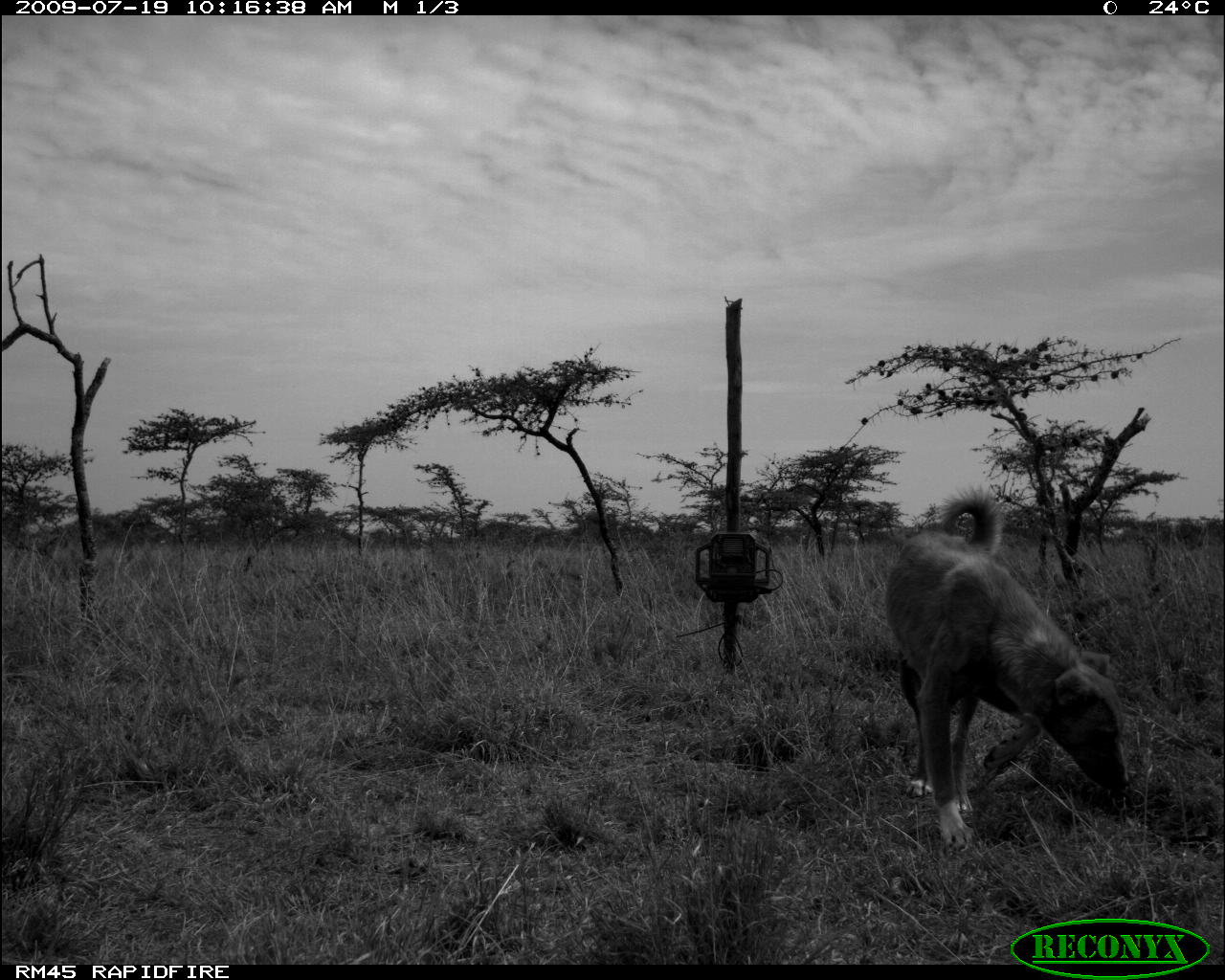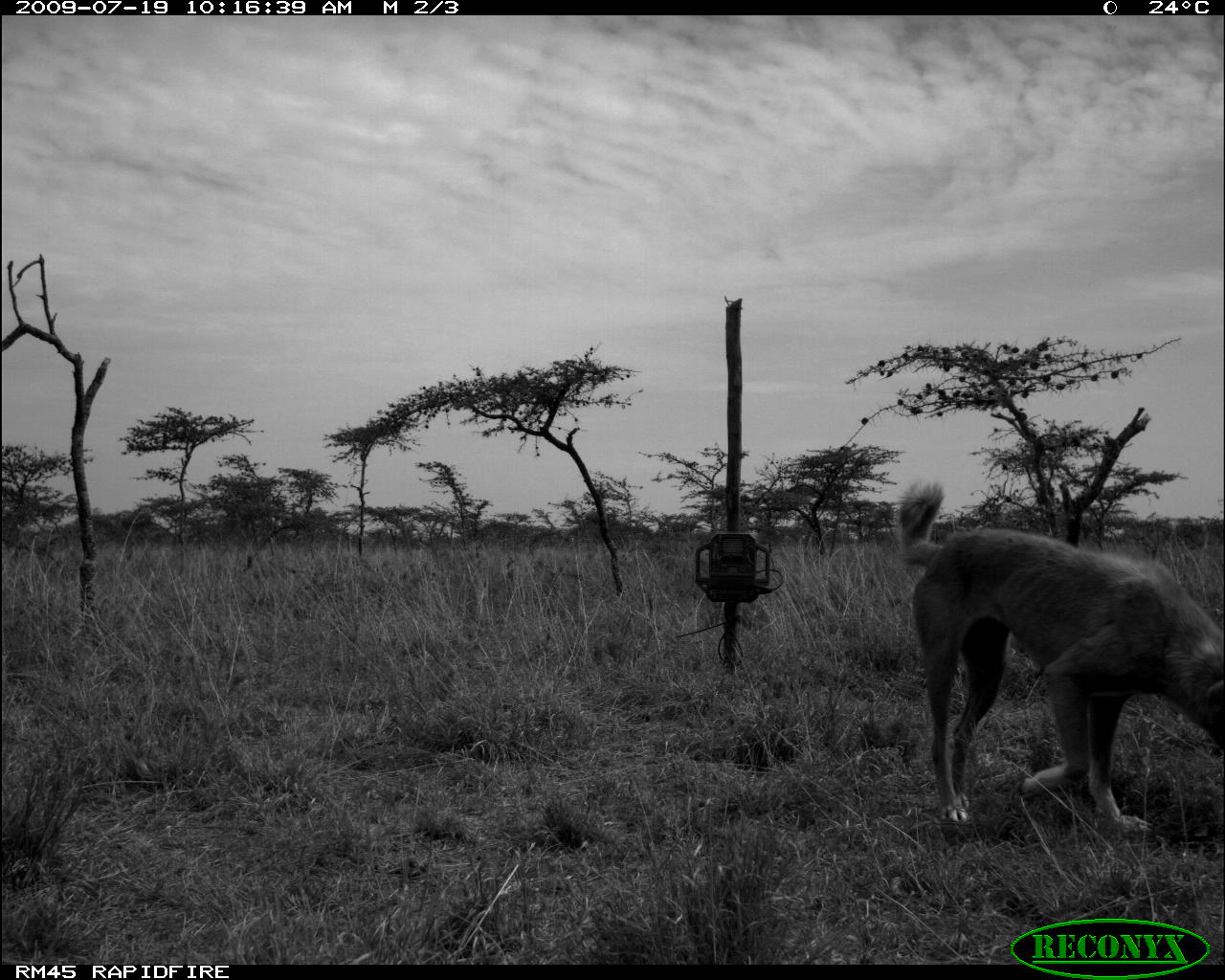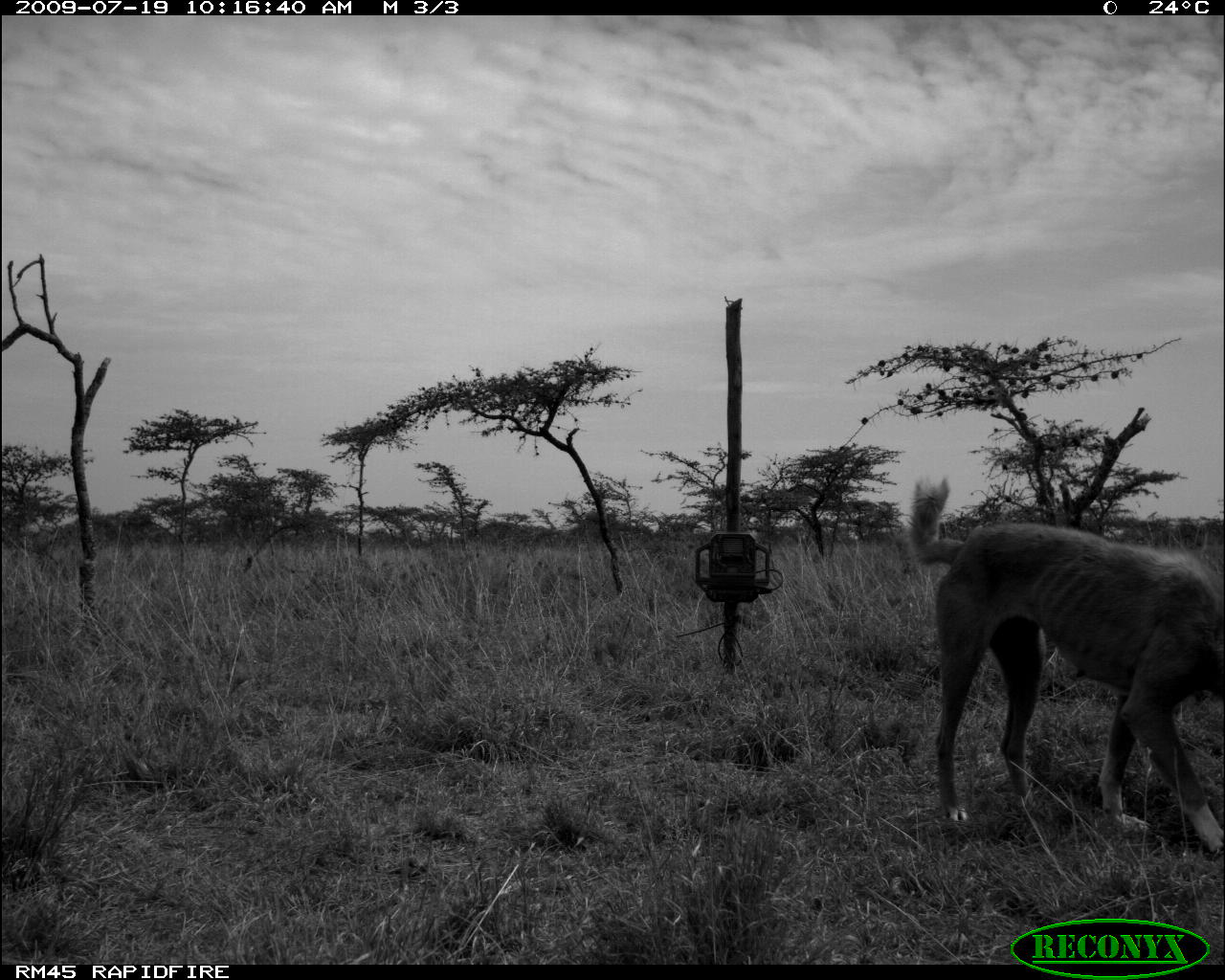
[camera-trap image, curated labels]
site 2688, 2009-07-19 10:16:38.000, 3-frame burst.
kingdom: Animalia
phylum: Chordata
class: Mammalia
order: Carnivora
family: Canidae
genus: Canis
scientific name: Canis familiaris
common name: domestic dog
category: canis lupus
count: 1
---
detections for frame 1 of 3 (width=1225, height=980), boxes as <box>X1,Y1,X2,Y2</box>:
canis lupus: <box>884,482,1130,852</box>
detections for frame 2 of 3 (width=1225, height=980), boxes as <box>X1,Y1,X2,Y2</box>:
canis lupus: <box>894,480,1225,835</box>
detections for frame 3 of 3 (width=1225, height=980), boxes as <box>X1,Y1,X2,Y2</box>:
canis lupus: <box>894,486,1225,853</box>